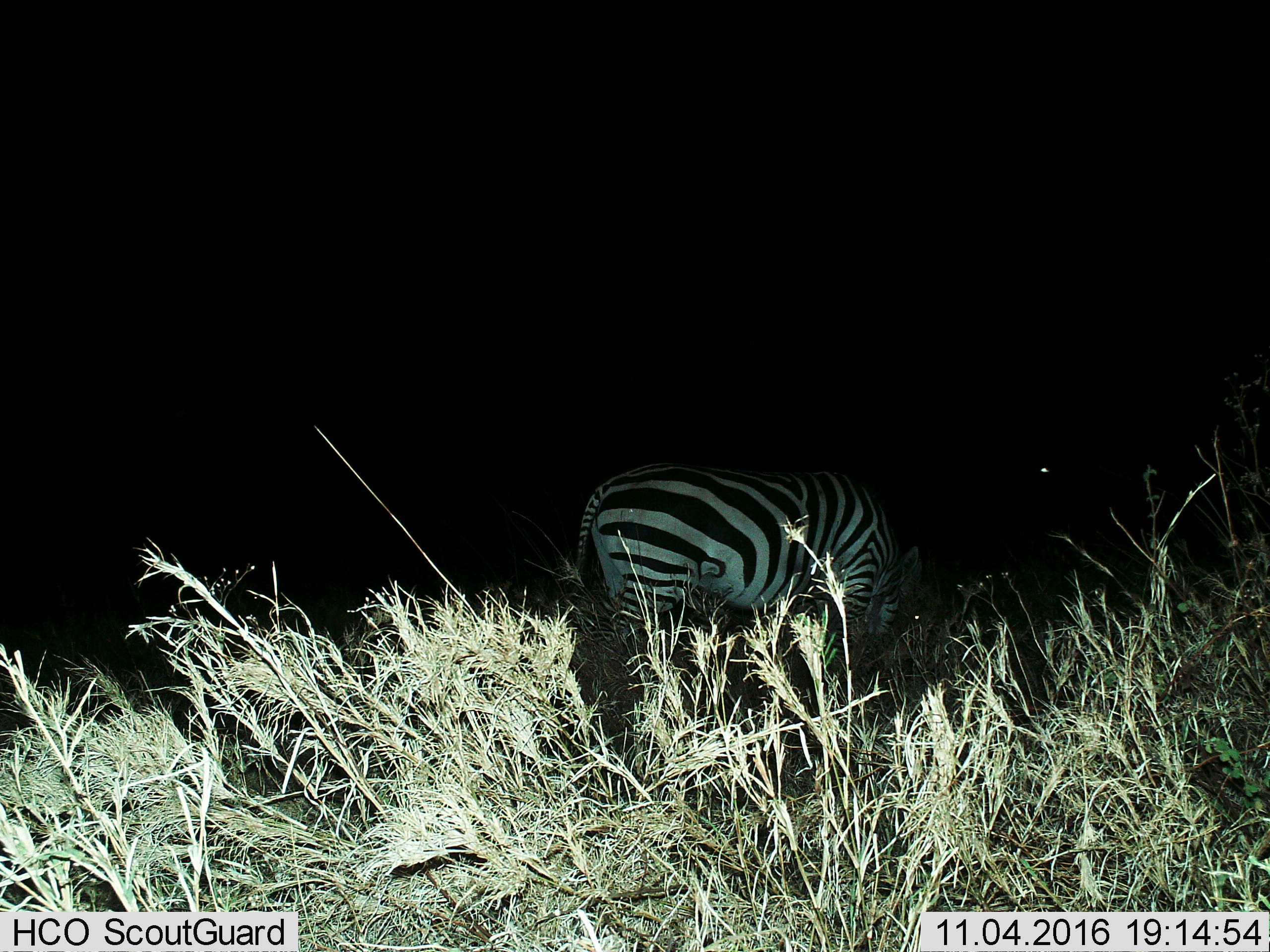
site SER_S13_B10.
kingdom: Animalia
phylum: Chordata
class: Mammalia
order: Perissodactyla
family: Equidae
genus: Equus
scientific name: Equus quagga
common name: plains zebra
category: zebraplains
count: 1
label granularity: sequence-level